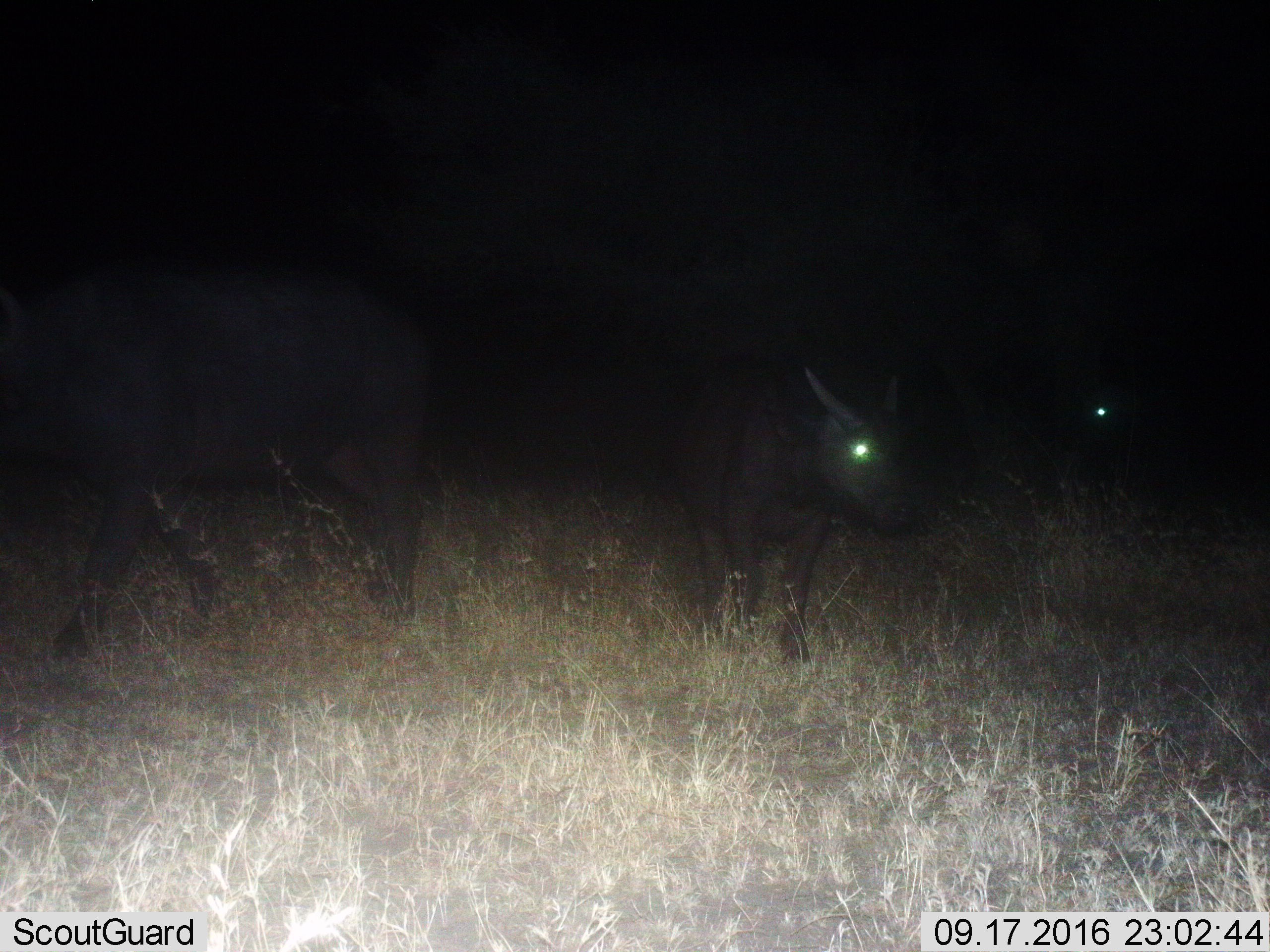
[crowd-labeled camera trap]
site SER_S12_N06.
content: unidentified animal